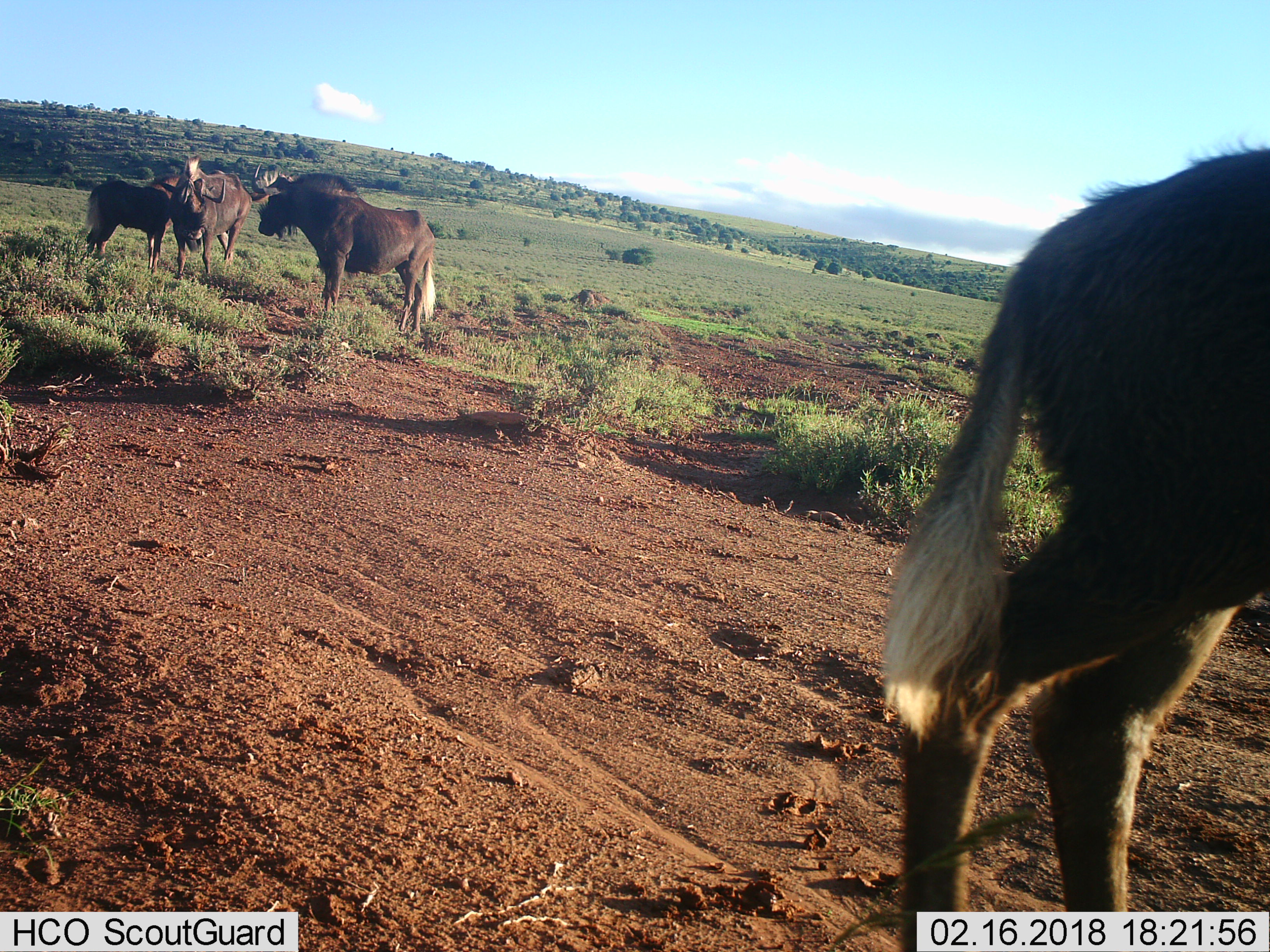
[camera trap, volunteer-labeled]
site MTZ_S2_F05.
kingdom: Animalia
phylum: Chordata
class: Mammalia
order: Artiodactyla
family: Bovidae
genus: Connochaetes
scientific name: Connochaetes gnou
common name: black wildebeest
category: wildebeestblack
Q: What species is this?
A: Wildebeestblack (black wildebeest) (Connochaetes gnou).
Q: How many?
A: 4.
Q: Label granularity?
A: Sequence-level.